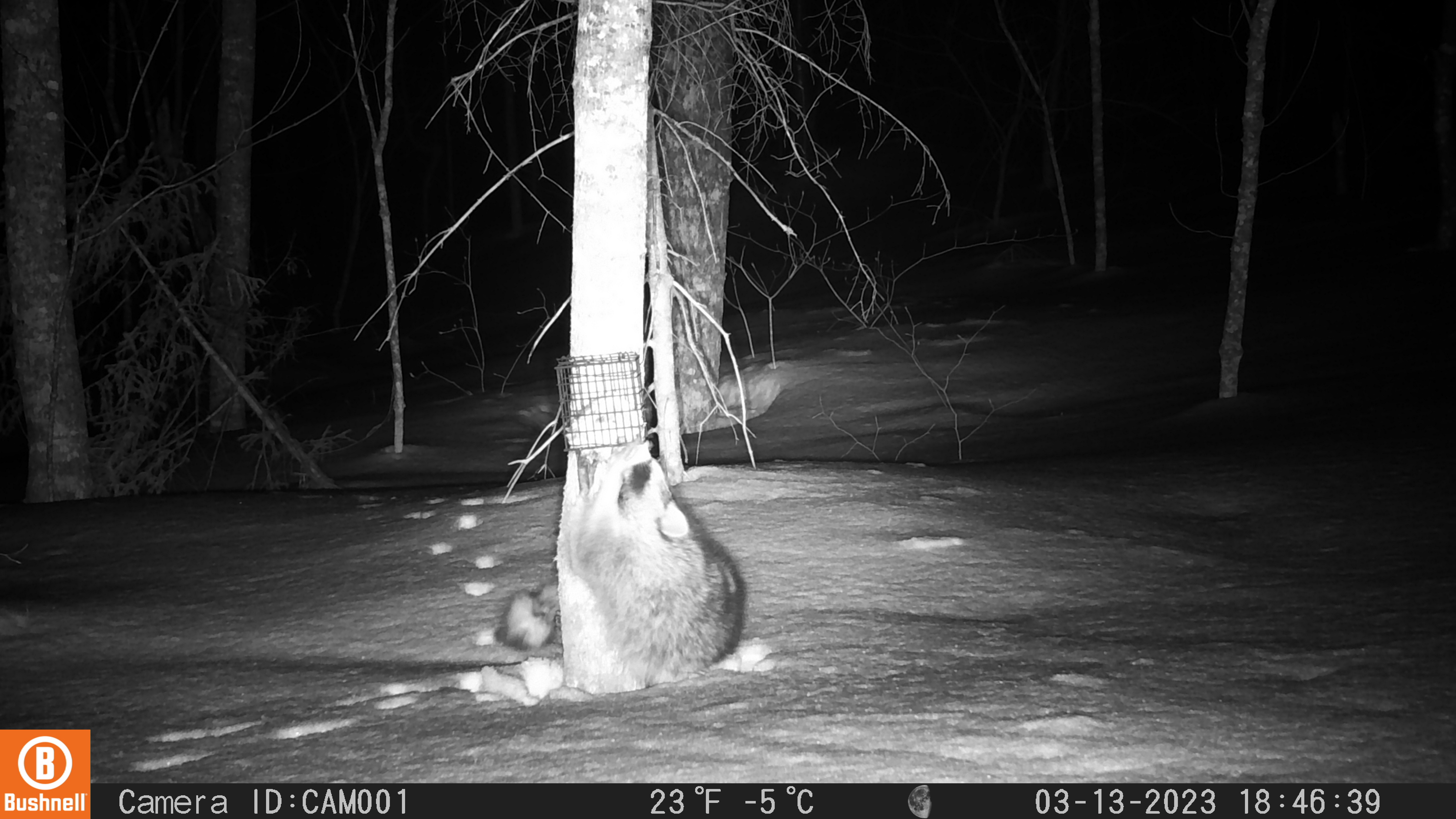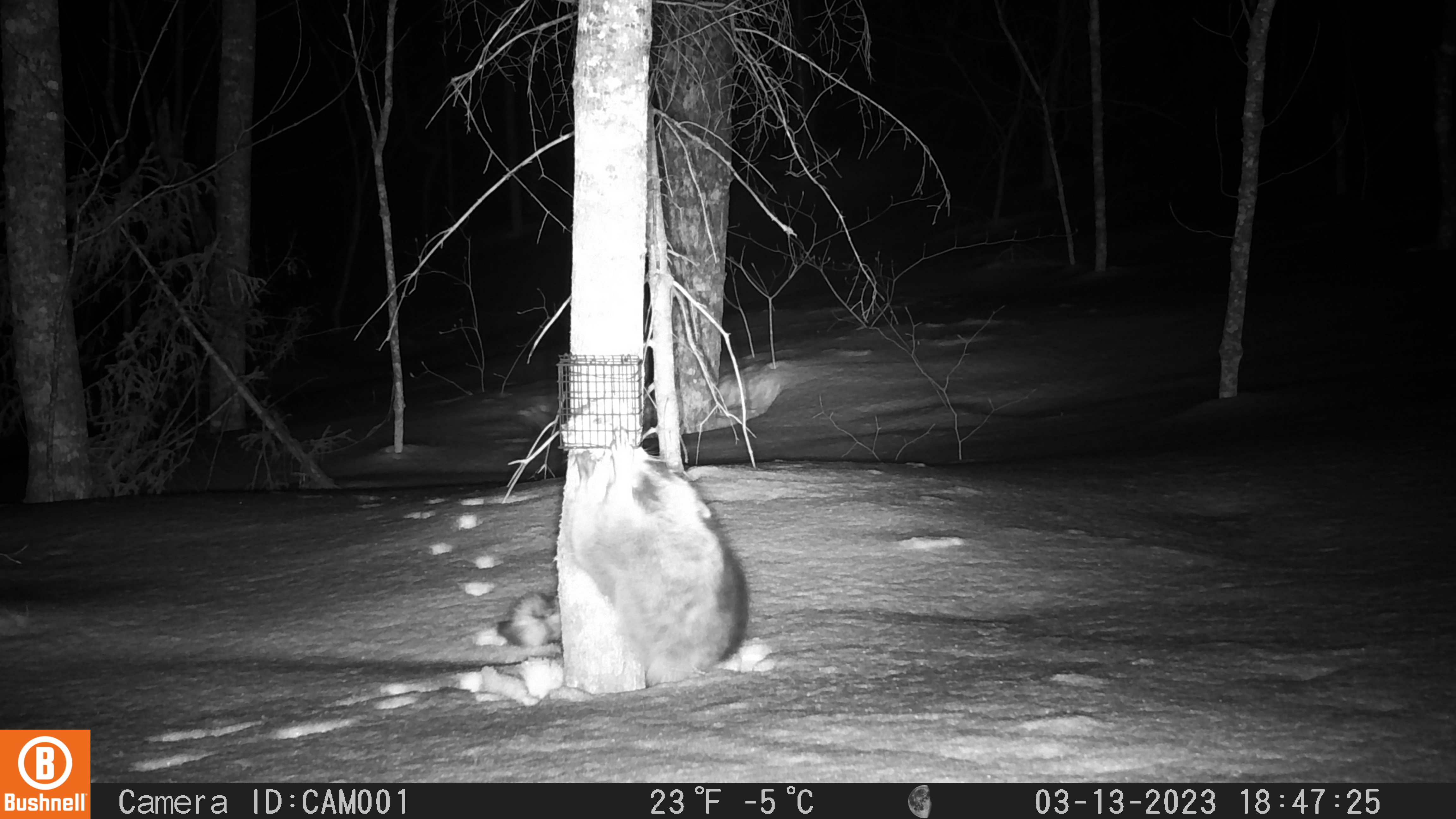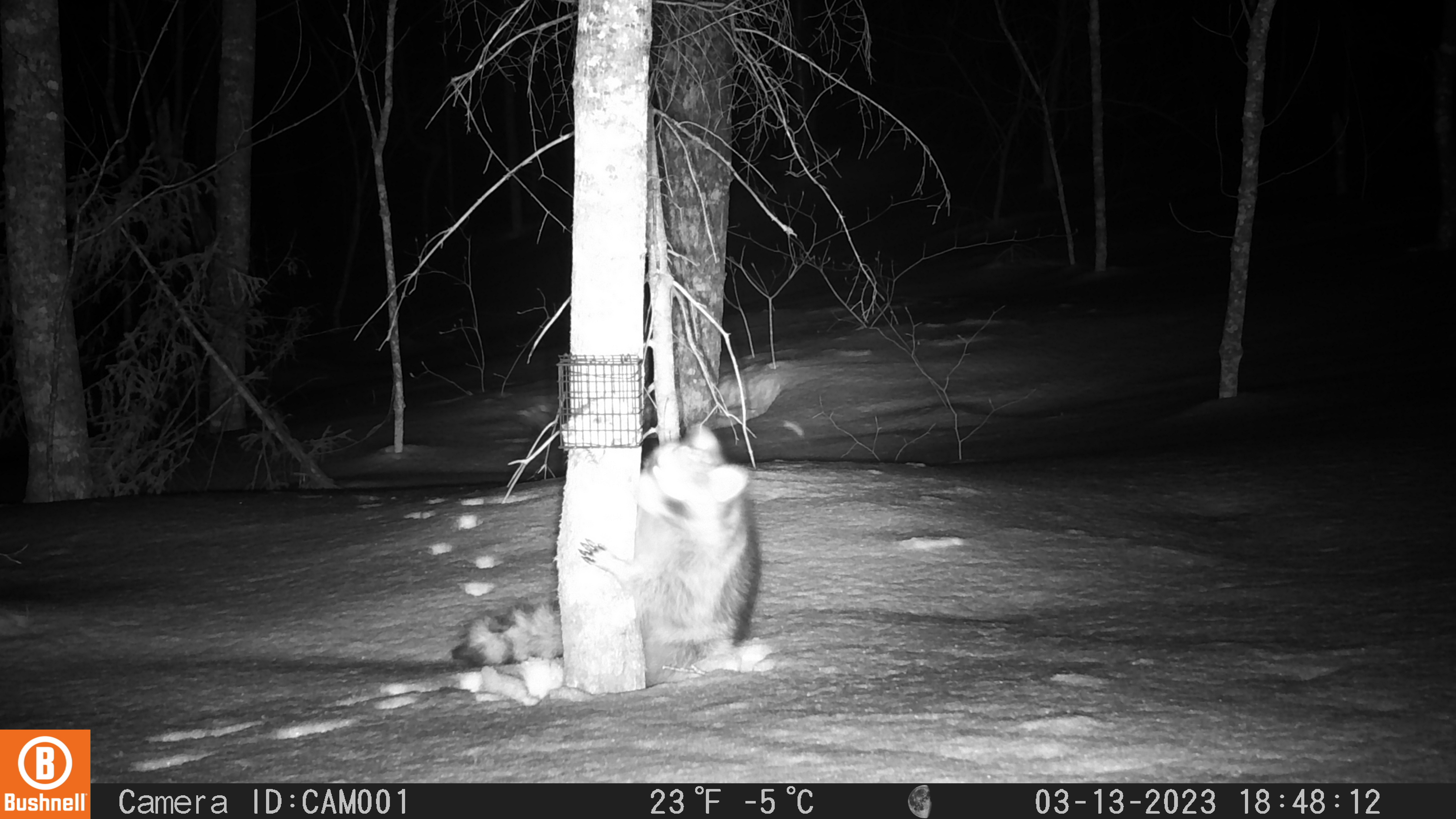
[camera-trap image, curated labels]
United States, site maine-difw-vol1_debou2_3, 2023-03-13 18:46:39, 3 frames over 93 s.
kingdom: Animalia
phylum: Chordata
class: Mammalia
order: Carnivora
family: Procyonidae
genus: Procyon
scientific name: Procyon lotor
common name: raccoon